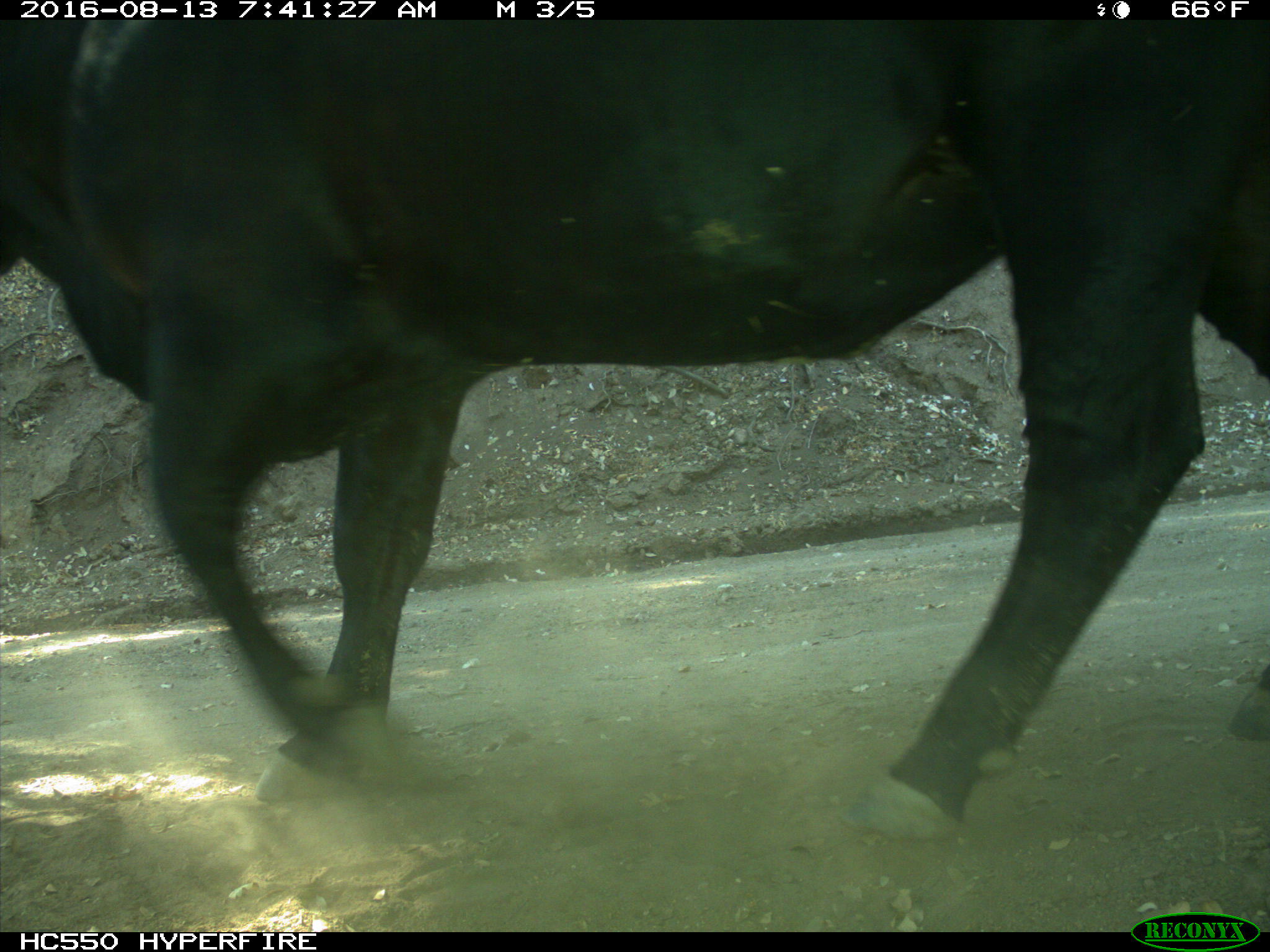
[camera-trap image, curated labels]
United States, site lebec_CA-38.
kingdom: Animalia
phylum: Chordata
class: Mammalia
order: Artiodactyla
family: Bovidae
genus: Bos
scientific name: Bos taurus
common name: domestic cow